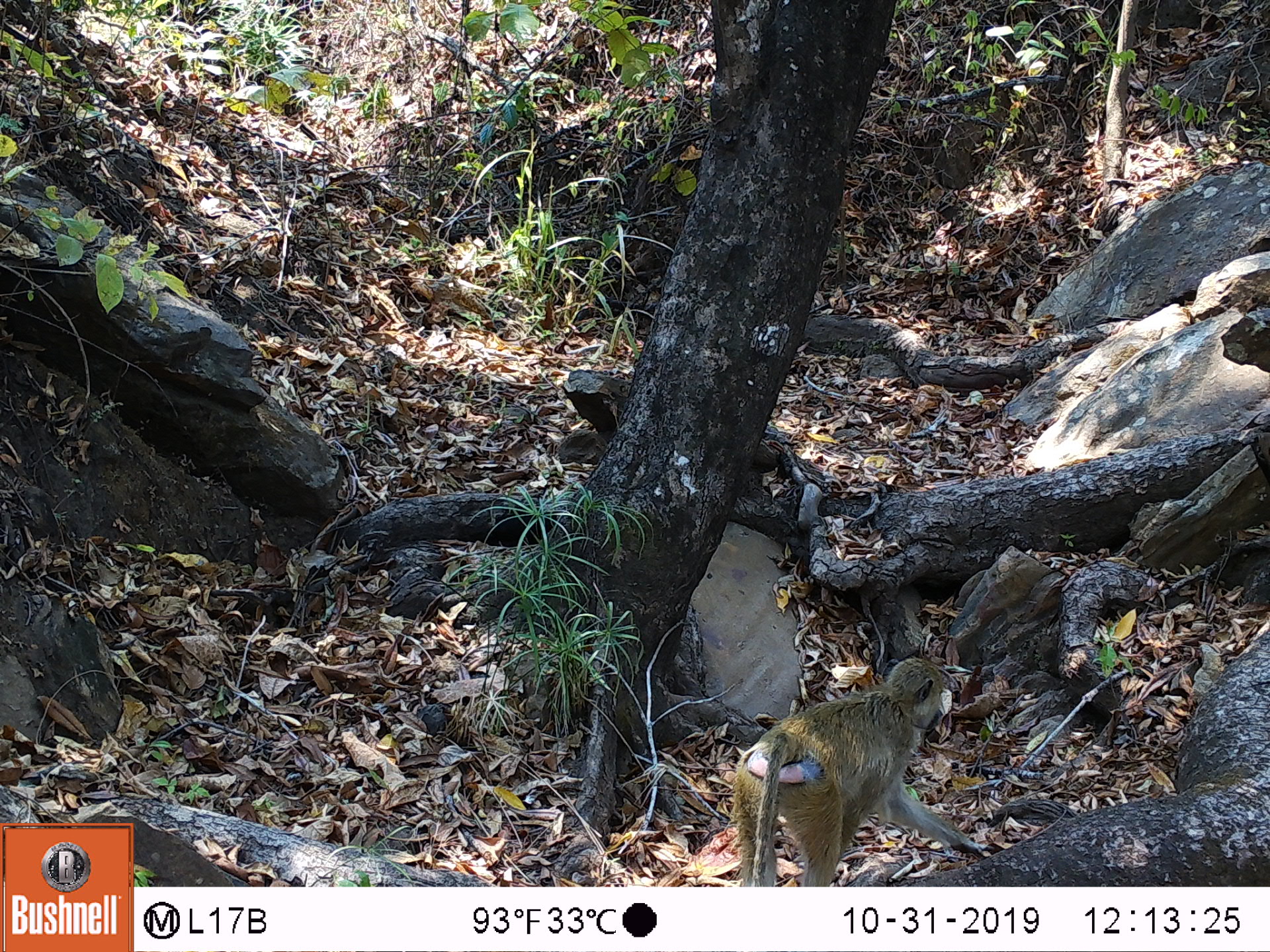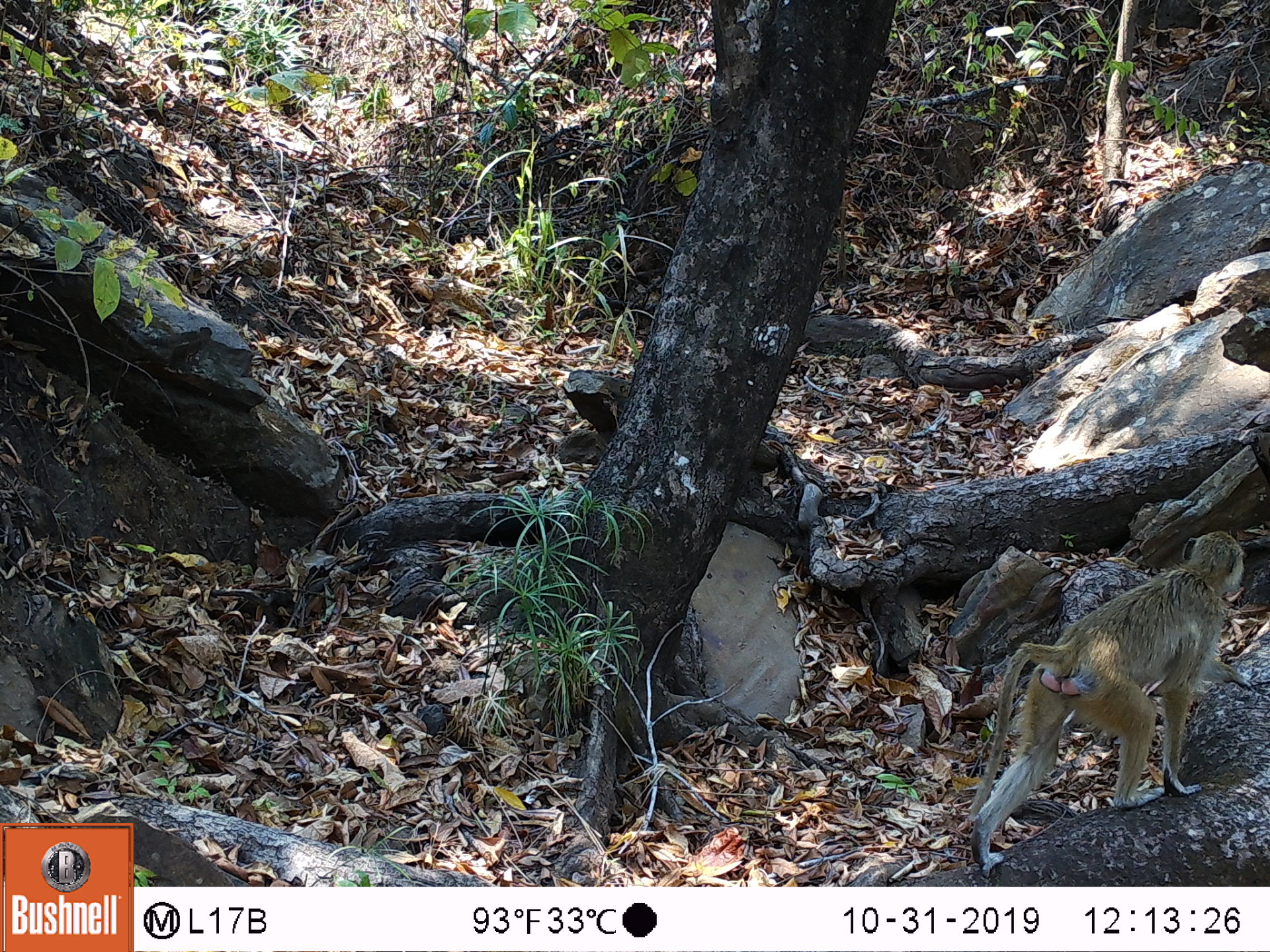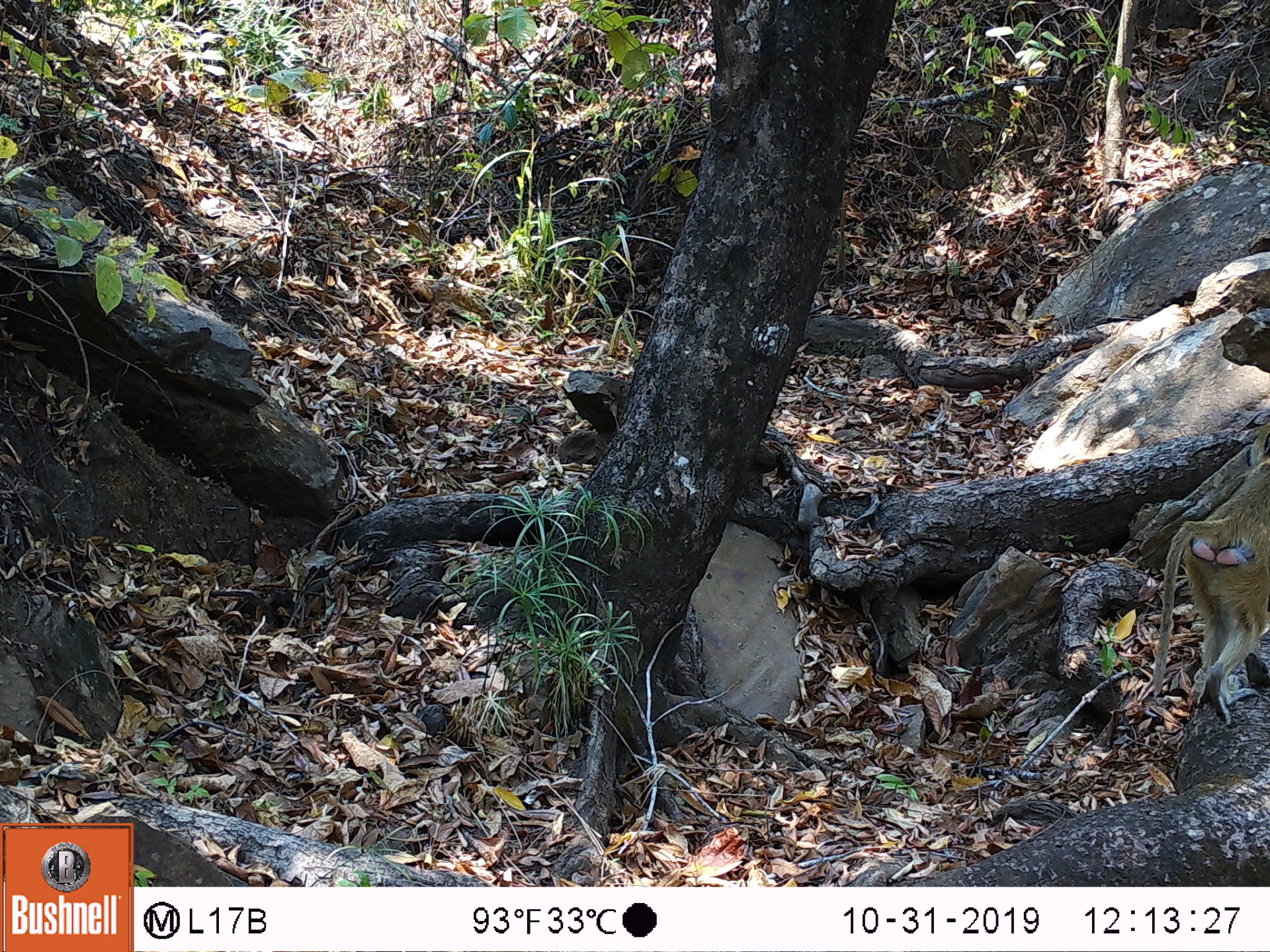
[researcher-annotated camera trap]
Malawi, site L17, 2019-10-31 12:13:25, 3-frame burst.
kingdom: Animalia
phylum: Chordata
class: Mammalia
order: Primates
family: Cercopithecidae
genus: Papio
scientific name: Papio cynocephalus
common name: yellow baboon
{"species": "yellow baboon (Papio cynocephalus)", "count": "1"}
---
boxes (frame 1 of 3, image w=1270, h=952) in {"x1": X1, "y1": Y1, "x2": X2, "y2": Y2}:
yellow baboon: {"x1": 730, "y1": 656, "x2": 980, "y2": 882}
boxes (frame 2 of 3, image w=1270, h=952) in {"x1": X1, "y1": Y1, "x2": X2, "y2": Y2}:
yellow baboon: {"x1": 958, "y1": 525, "x2": 1246, "y2": 868}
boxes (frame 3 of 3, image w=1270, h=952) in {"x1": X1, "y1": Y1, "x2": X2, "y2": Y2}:
yellow baboon: {"x1": 1150, "y1": 459, "x2": 1262, "y2": 718}